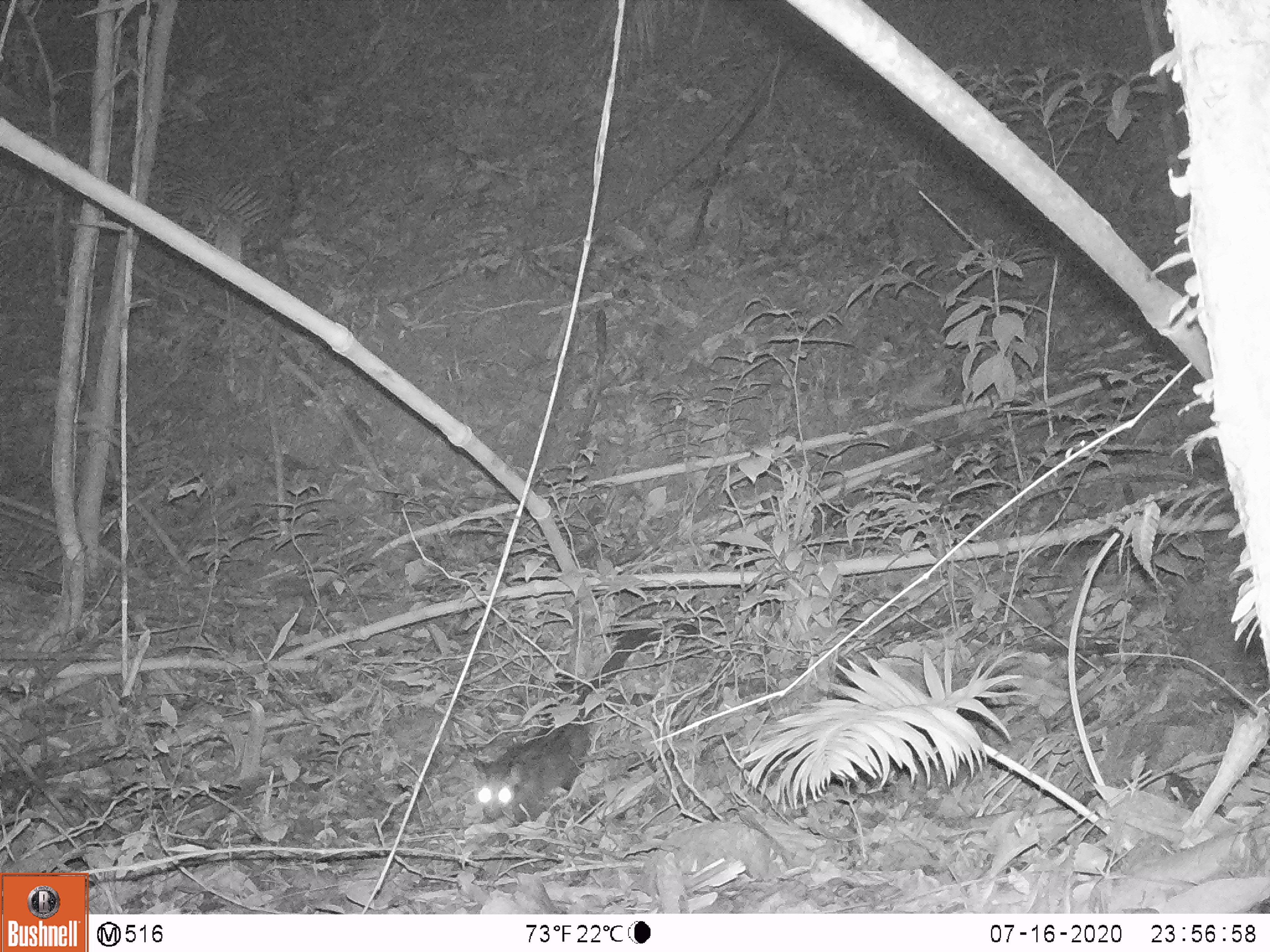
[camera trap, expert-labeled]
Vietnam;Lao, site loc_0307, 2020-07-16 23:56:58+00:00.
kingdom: Animalia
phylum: Chordata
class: Mammalia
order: Carnivora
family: Viverridae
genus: Paradoxurus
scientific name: Paradoxurus hermaphroditus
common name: common palm civet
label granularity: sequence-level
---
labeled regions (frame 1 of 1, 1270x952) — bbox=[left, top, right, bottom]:
common palm civet: bbox=[472, 622, 702, 825]